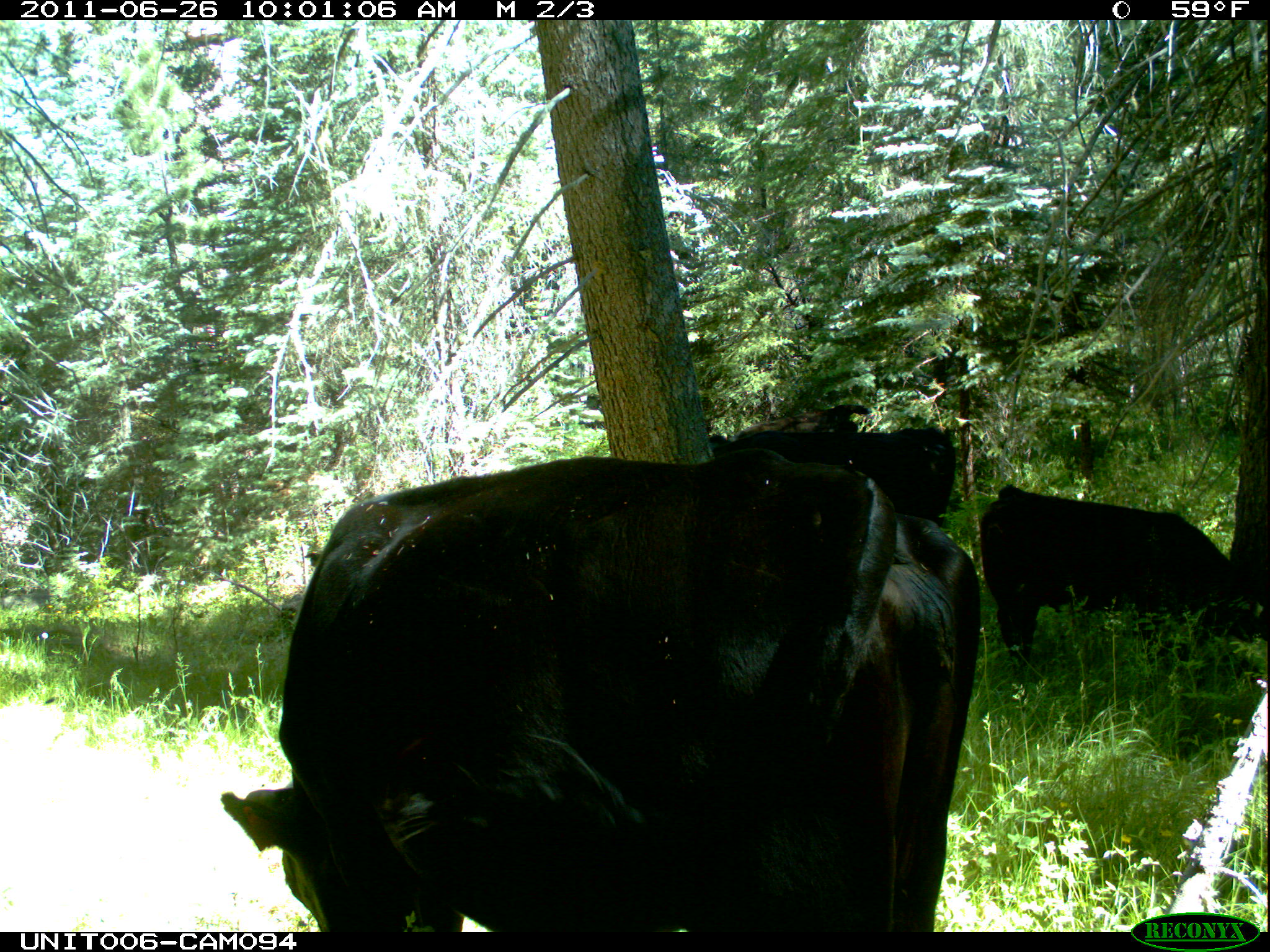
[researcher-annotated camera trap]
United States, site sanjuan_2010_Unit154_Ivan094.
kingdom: Animalia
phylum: Chordata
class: Mammalia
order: Artiodactyla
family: Bovidae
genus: Bos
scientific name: Bos taurus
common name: domestic cow